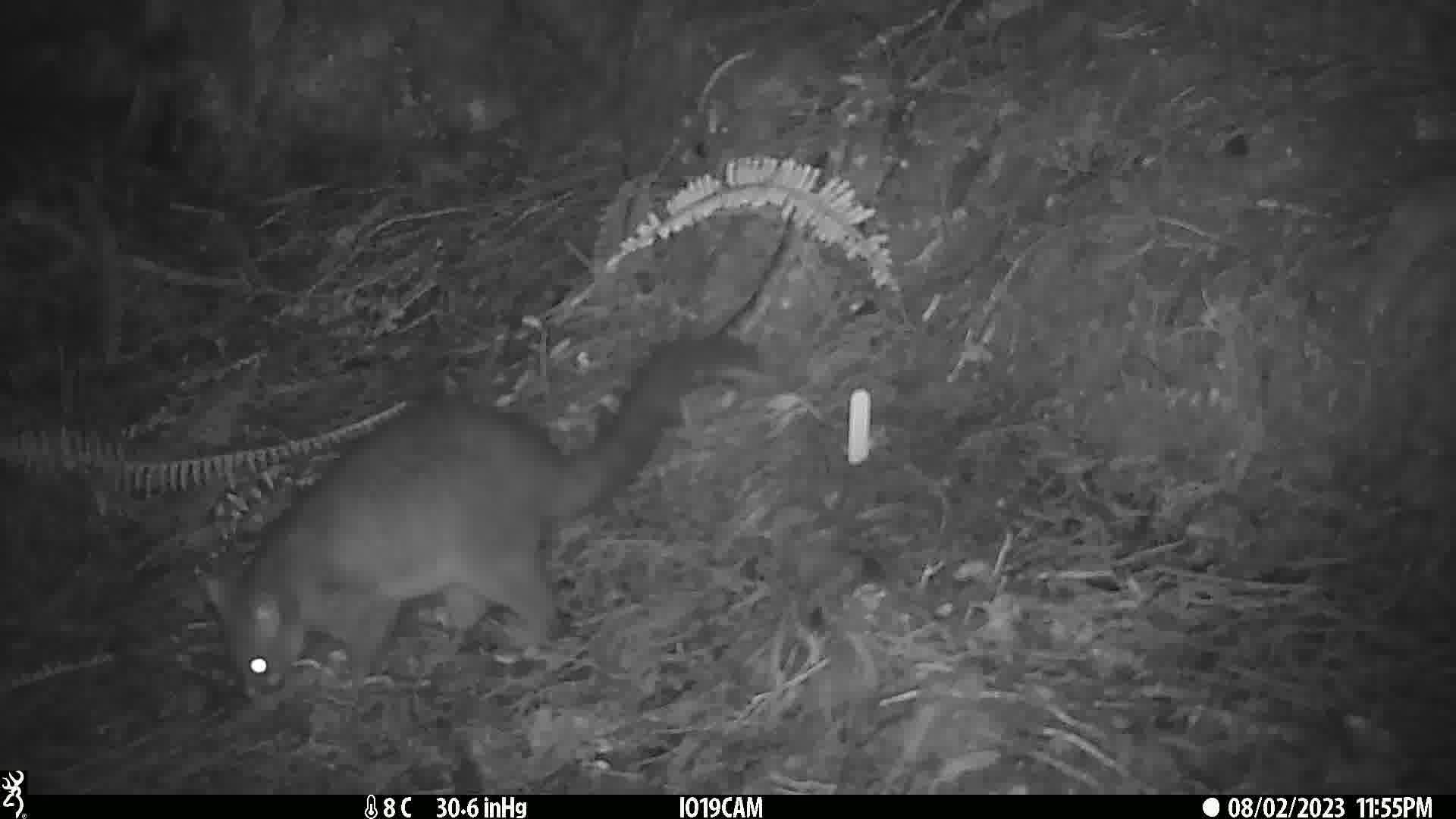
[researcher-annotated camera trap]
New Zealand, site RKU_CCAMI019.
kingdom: Animalia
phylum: Chordata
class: Mammalia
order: Diprotodontia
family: Phalangeridae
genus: Trichosurus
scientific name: Trichosurus vulpecula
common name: common brushtail possum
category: possum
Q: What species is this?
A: Possum (common brushtail possum) (Trichosurus vulpecula).